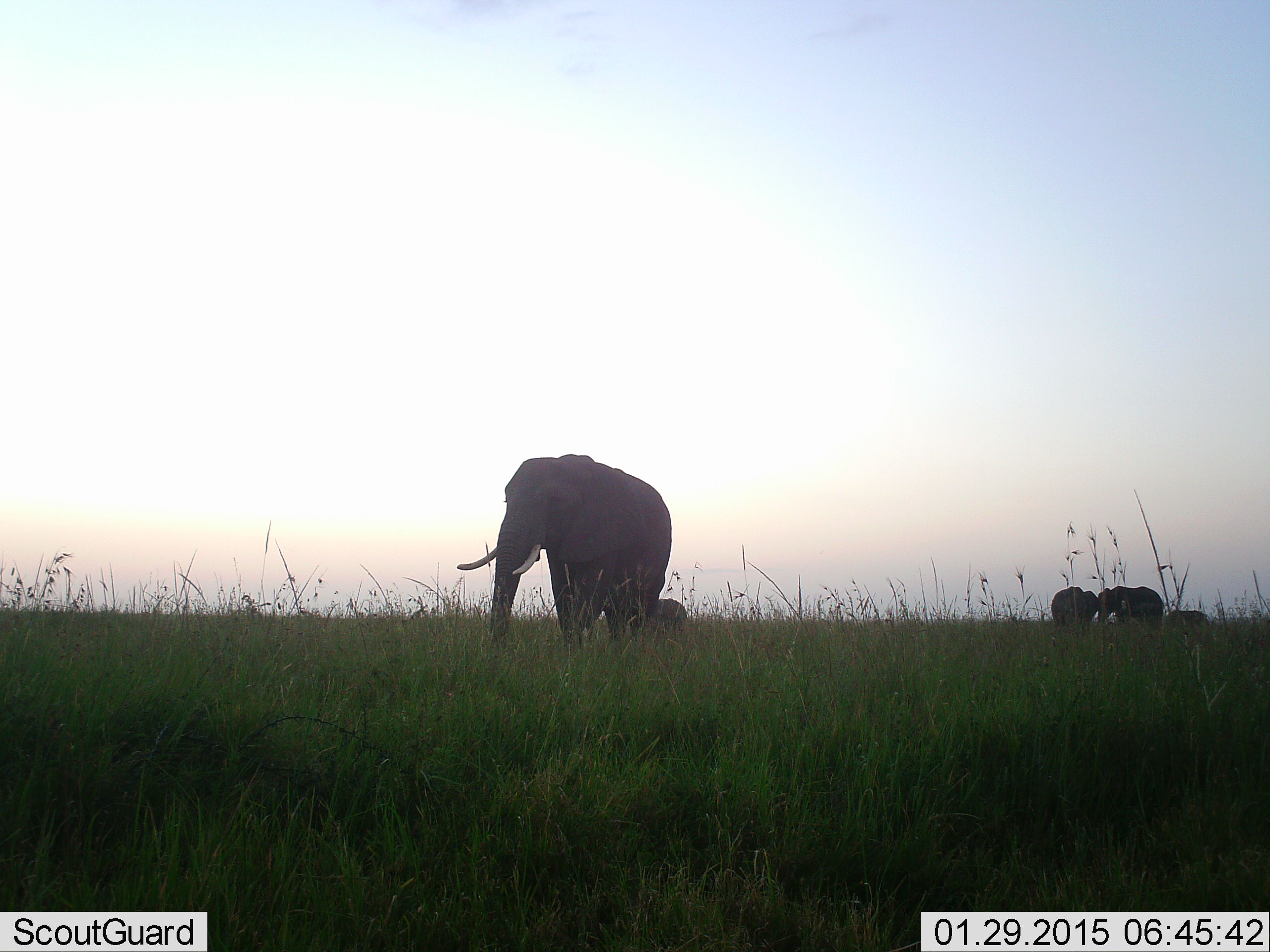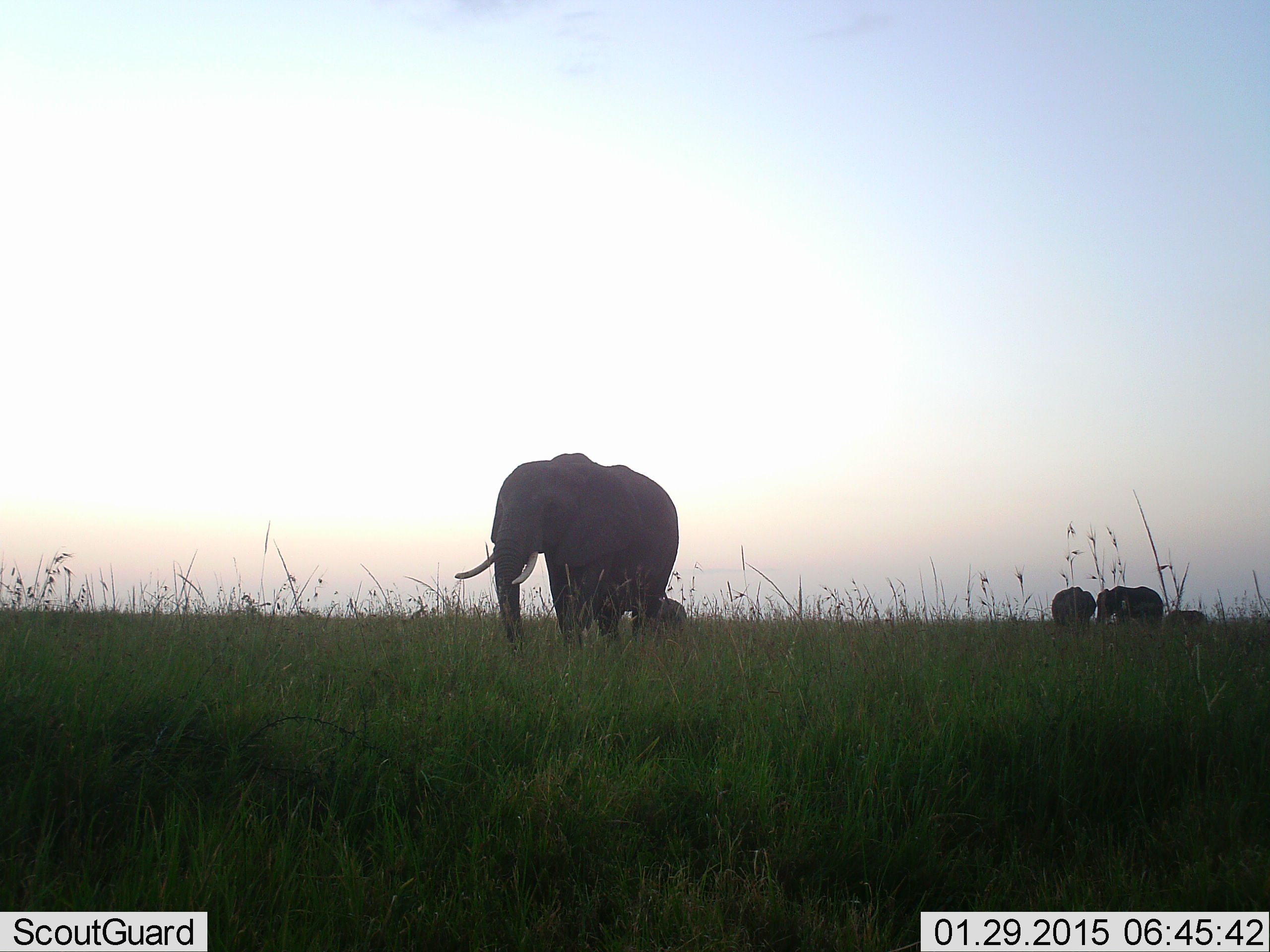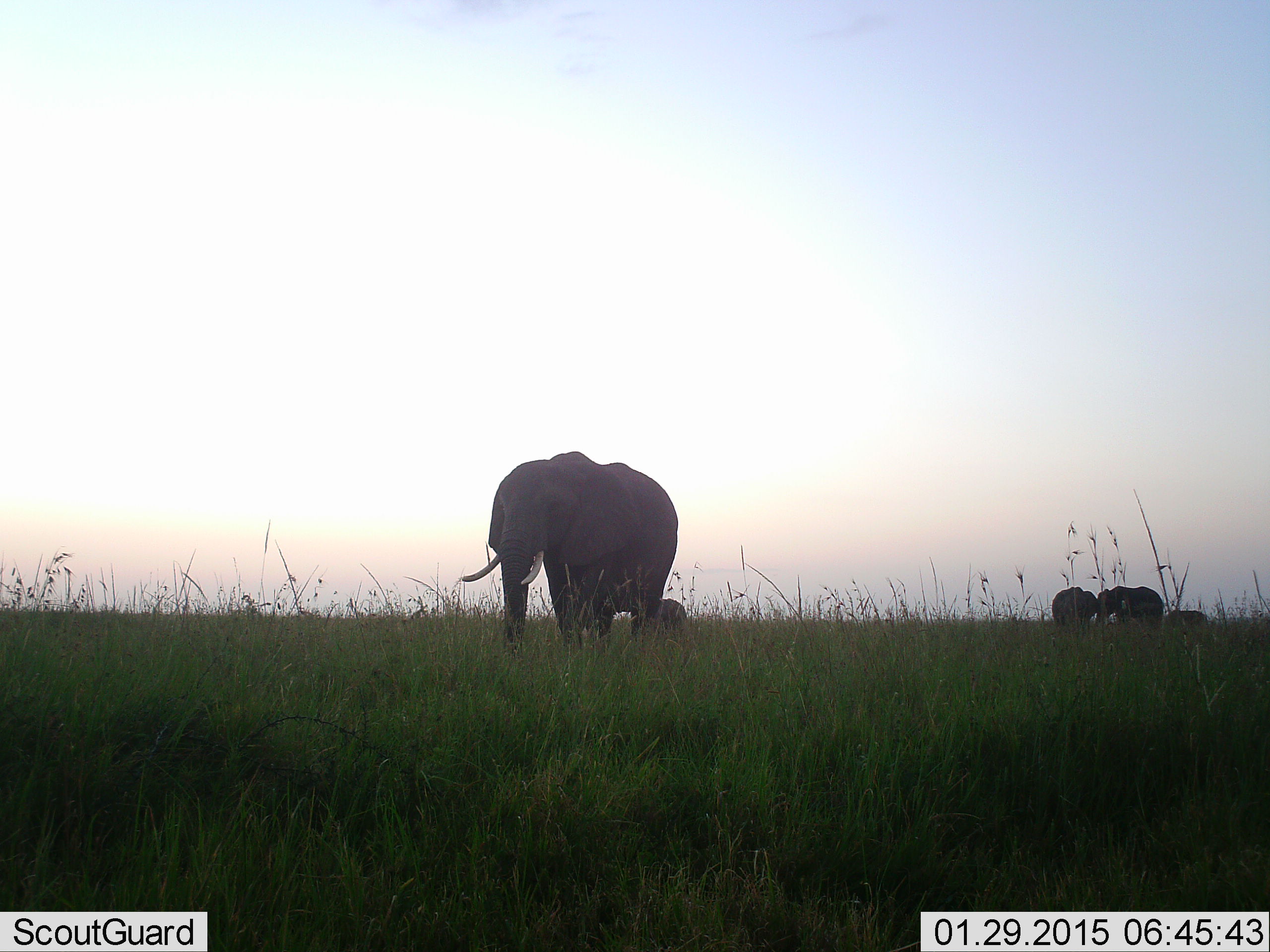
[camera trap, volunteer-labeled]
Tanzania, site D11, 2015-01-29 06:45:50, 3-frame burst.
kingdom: Animalia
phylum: Chordata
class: Mammalia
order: Proboscidea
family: Elephantidae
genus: Loxodonta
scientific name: Loxodonta africana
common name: african bush elephant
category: elephant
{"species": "elephant (african bush elephant) (Loxodonta africana)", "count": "5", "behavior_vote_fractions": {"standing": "50%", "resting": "0%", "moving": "70%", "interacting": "0%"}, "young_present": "60%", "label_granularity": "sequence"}